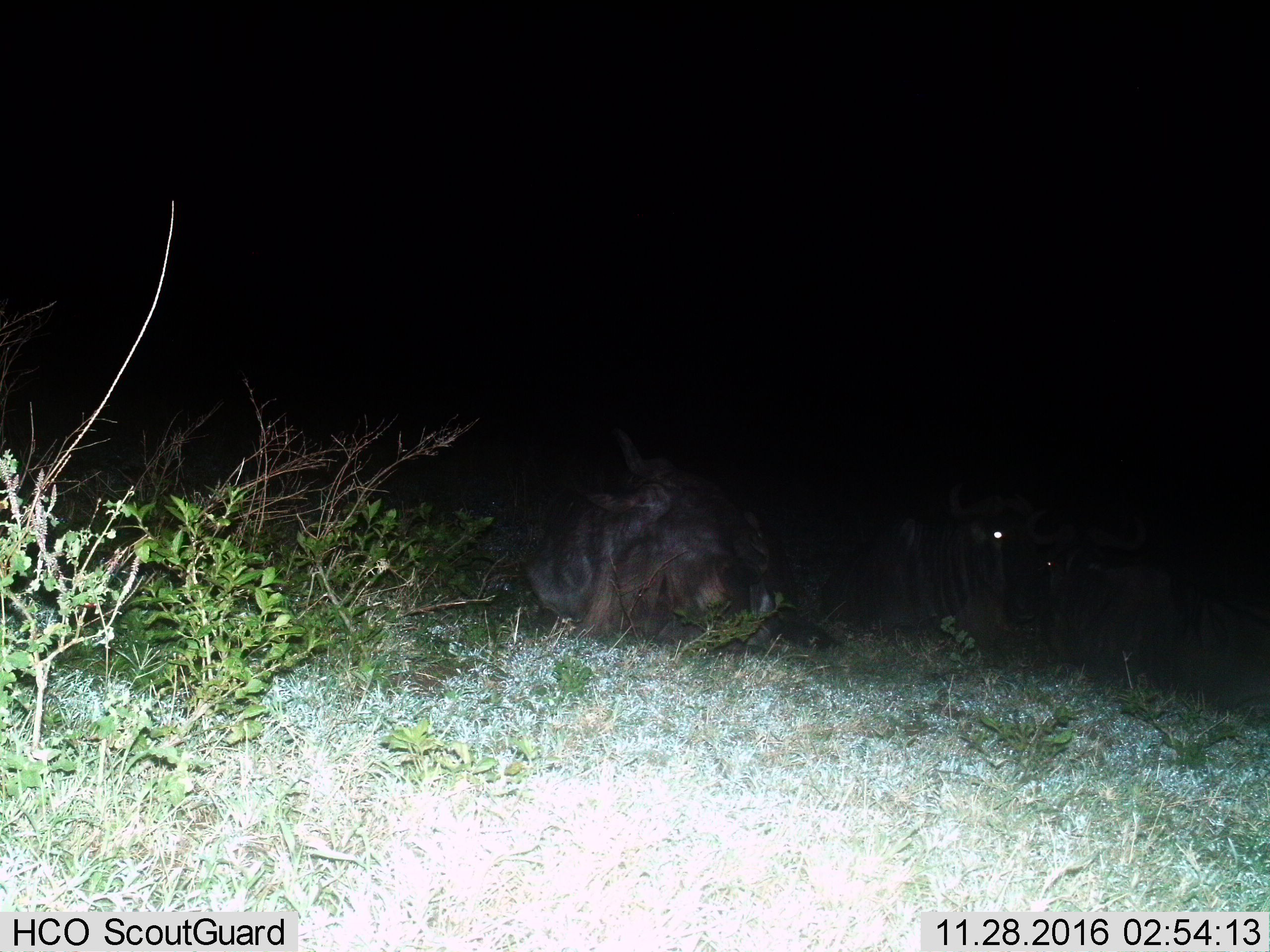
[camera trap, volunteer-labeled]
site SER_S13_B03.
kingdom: Animalia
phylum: Chordata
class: Mammalia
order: Artiodactyla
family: Bovidae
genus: Connochaetes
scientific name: Connochaetes taurinus taurinus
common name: blue wildebeest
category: wildebeestblue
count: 3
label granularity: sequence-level